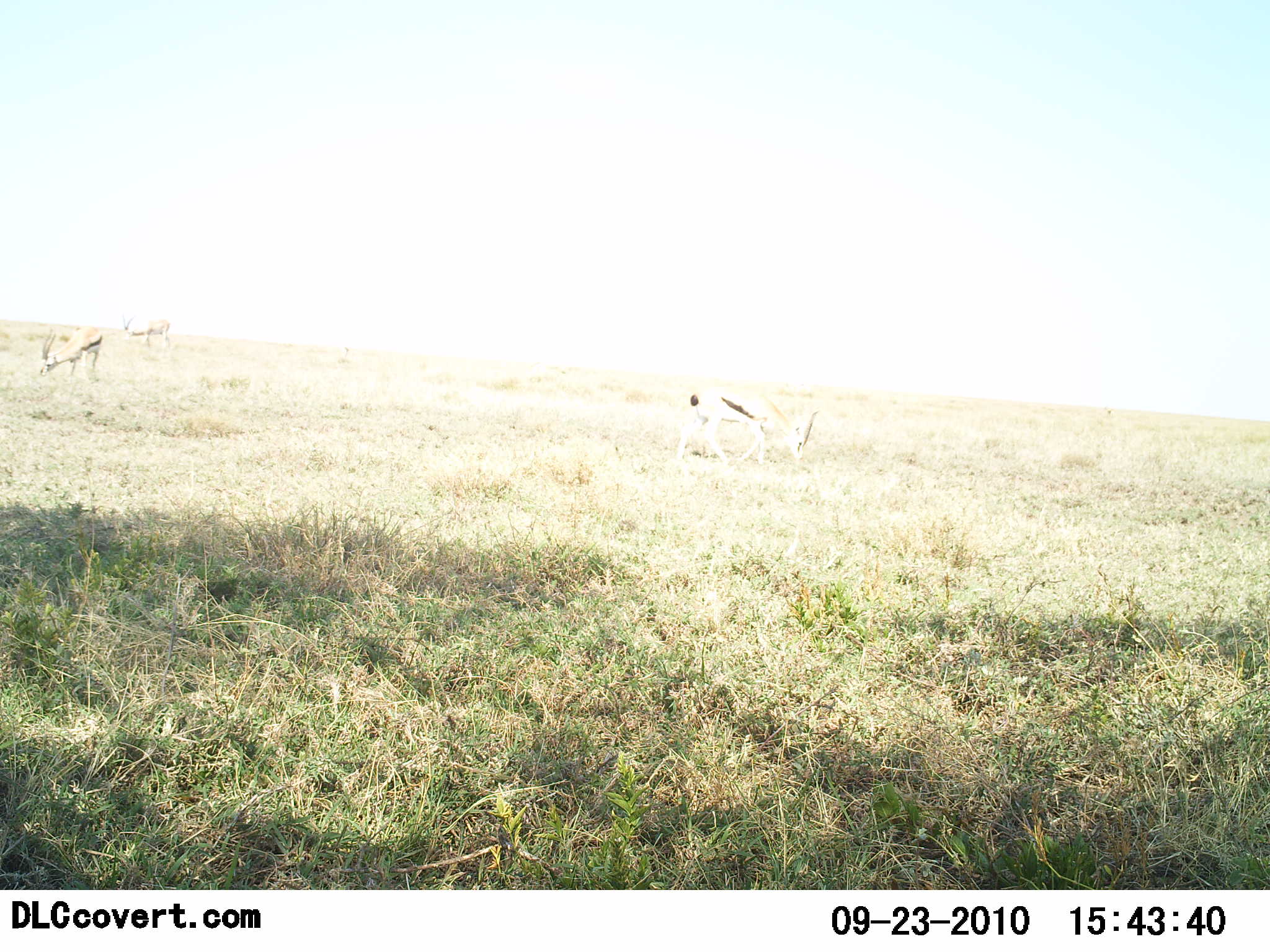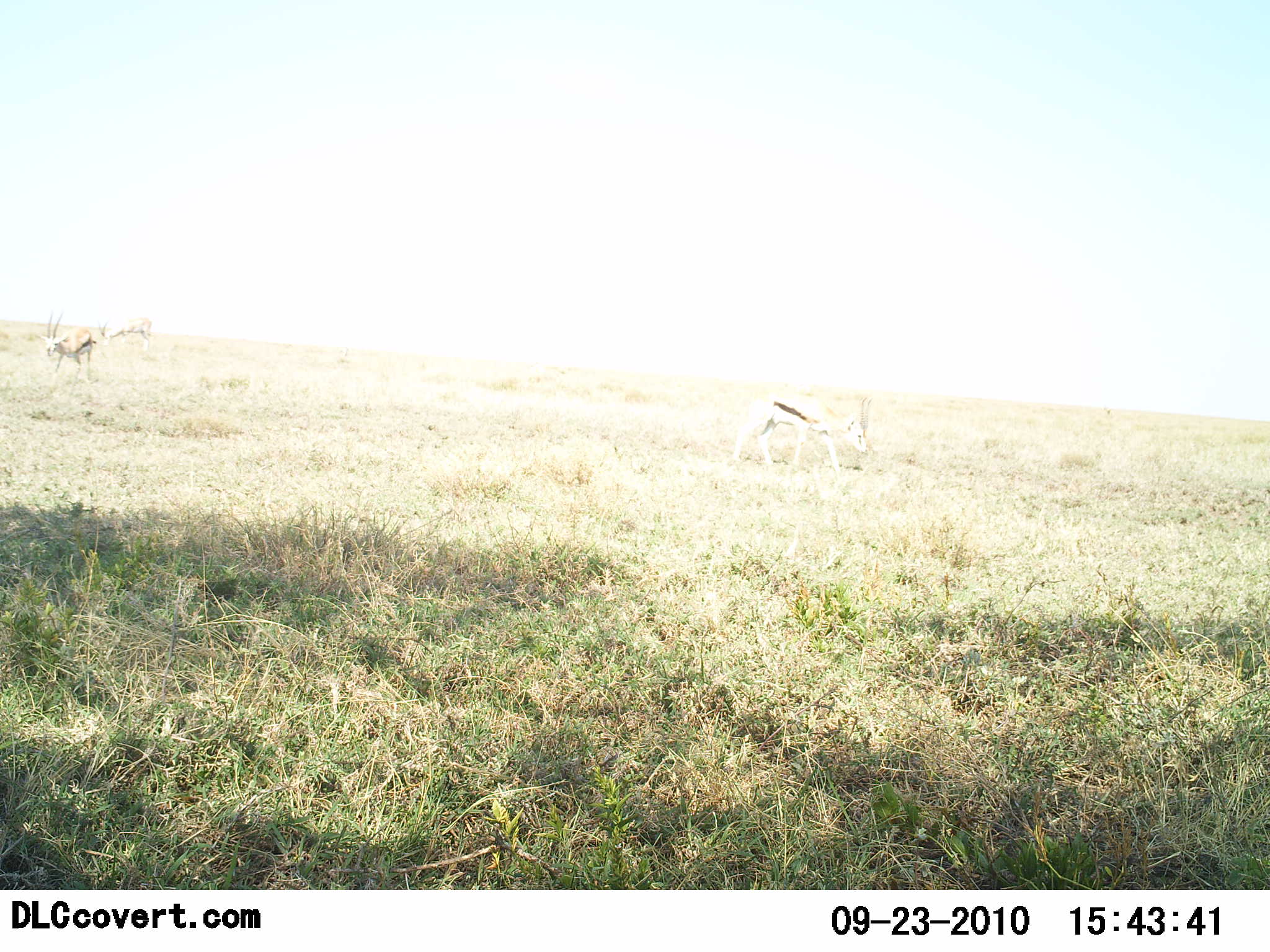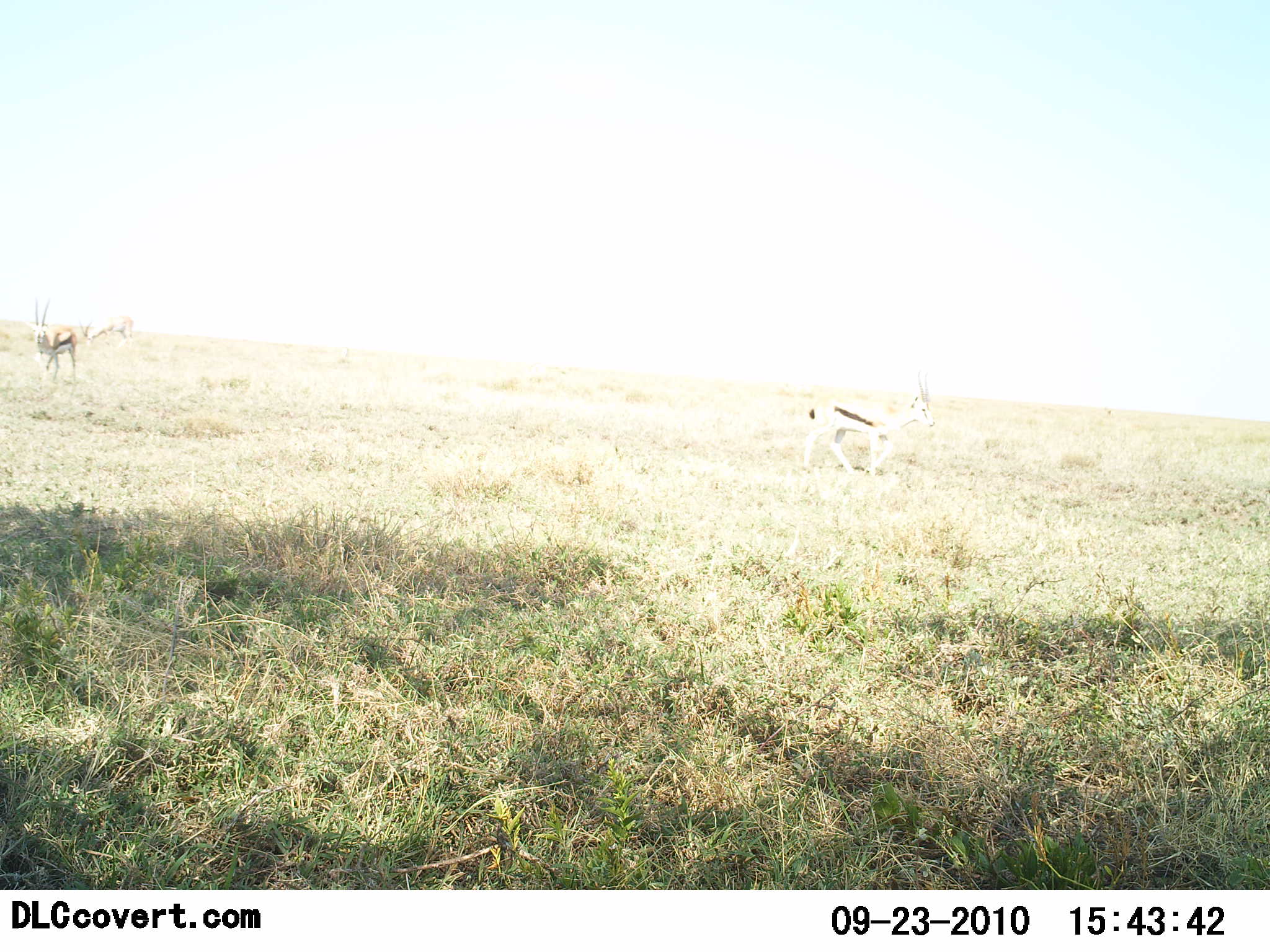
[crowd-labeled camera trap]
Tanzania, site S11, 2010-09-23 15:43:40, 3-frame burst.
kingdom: Animalia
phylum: Chordata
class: Mammalia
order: Artiodactyla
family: Bovidae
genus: Eudorcas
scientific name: Eudorcas thomsonii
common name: thomson's gazelle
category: gazellethomsons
Gazellethomsons (thomson's gazelle) (Eudorcas thomsonii), count 3. Behavior (volunteer vote fractions): standing 21%, resting 0%, moving 71%, interacting 0%. Young present (vote fraction): 0%. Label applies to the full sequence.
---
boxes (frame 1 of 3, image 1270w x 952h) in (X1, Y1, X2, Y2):
animal: (684, 388, 820, 459); (38, 327, 103, 380); (120, 315, 172, 353)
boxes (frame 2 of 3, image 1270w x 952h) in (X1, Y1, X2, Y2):
animal: (734, 392, 873, 474); (36, 312, 96, 383); (96, 319, 154, 354)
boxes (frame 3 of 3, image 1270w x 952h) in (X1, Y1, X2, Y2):
animal: (801, 369, 936, 477); (32, 298, 78, 385); (83, 316, 135, 346)